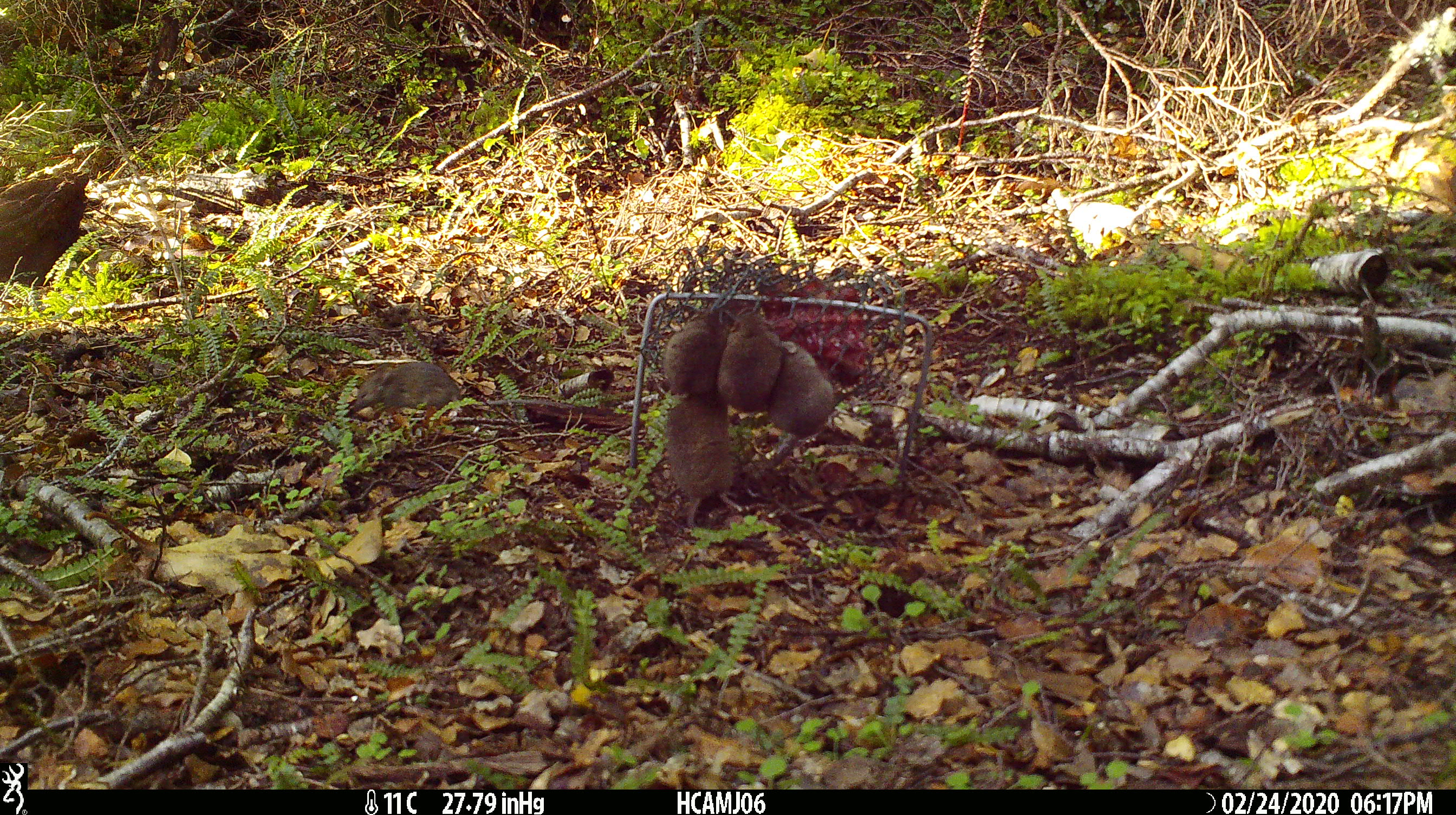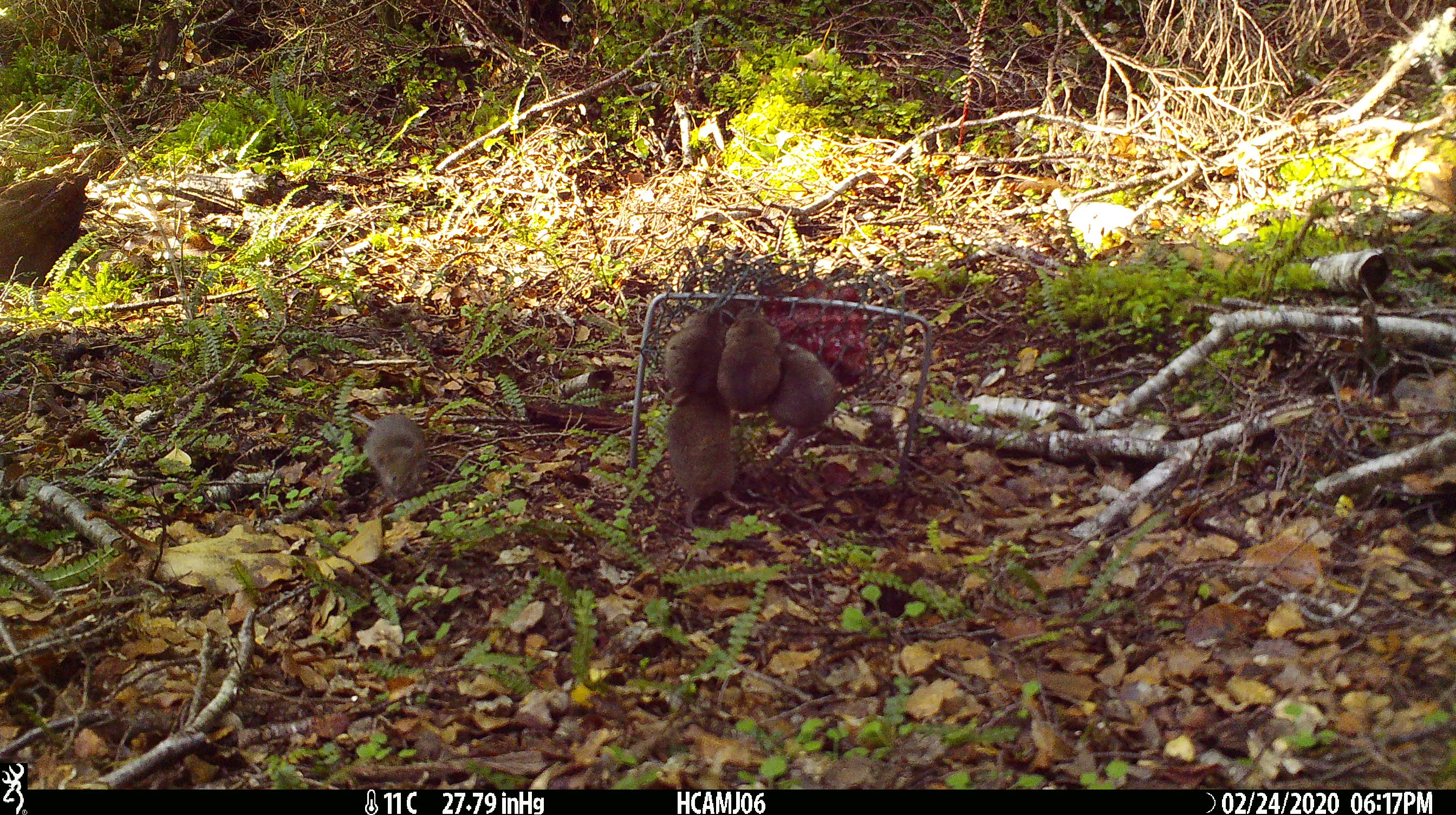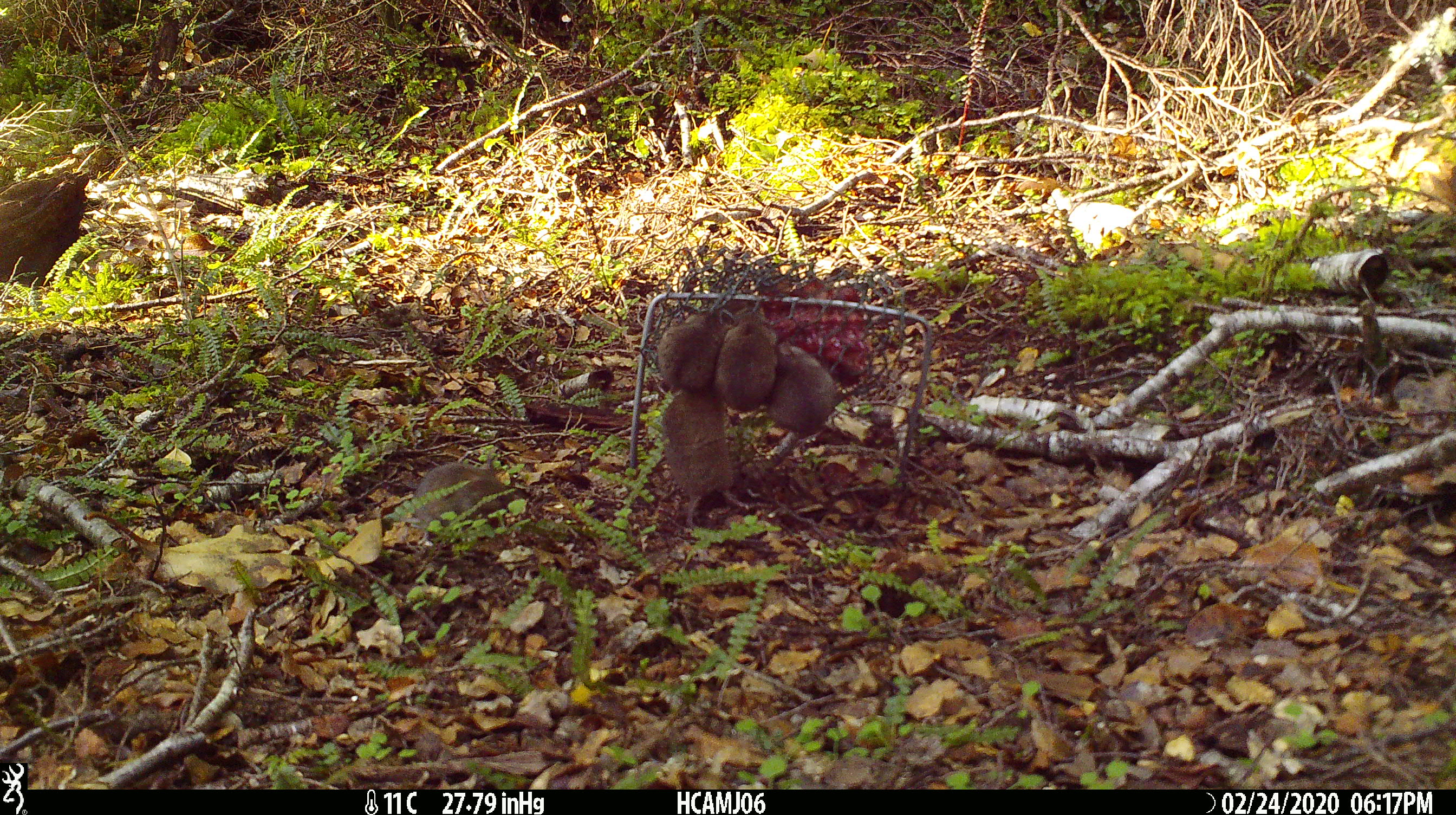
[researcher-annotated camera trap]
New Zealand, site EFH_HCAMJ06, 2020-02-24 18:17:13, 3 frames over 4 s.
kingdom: Animalia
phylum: Chordata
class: Mammalia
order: Rodentia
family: Muridae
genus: Mus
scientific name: Mus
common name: mouse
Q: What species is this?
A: Mouse (Mus).